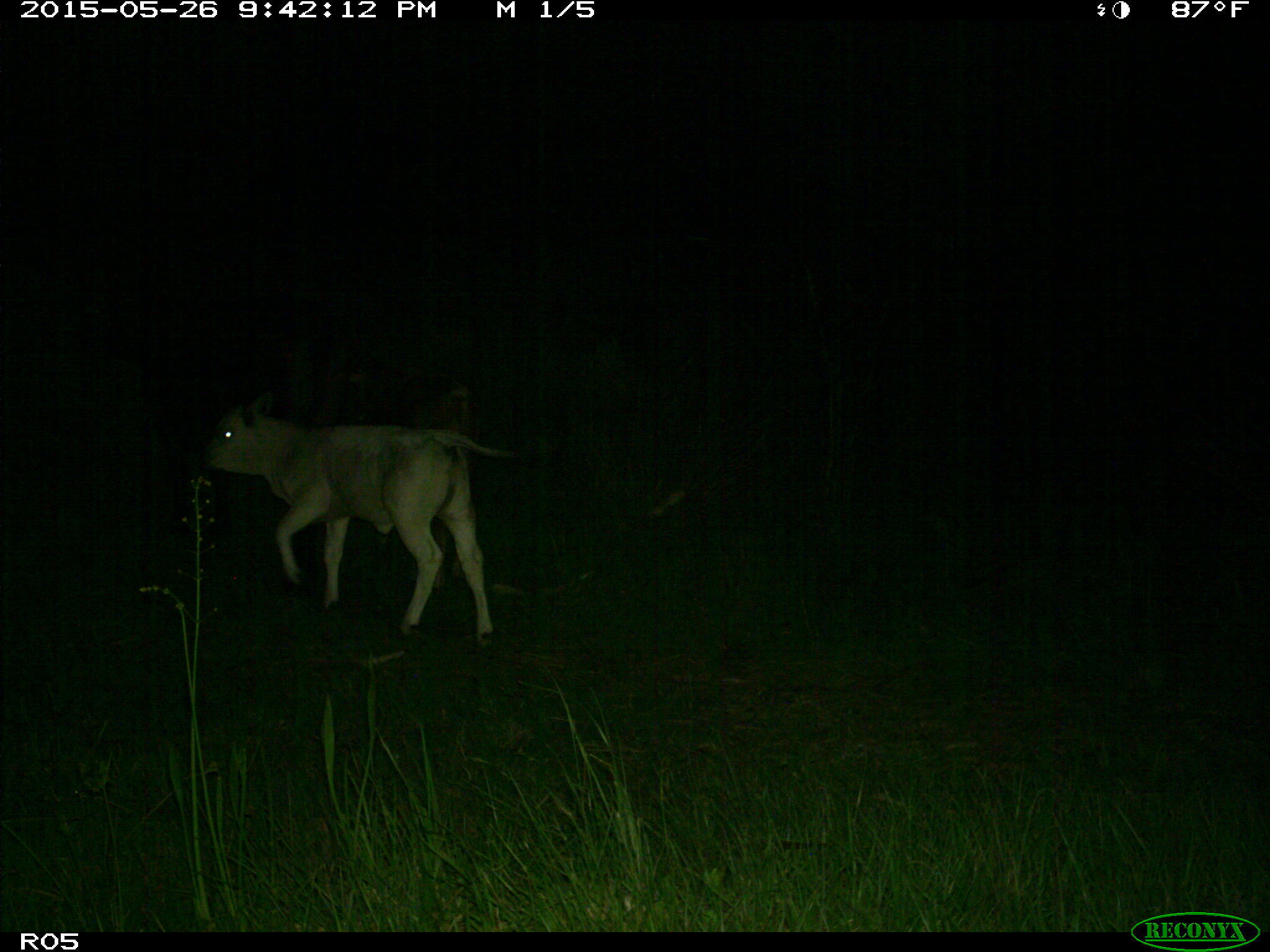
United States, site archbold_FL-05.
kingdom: Animalia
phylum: Chordata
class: Mammalia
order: Artiodactyla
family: Bovidae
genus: Bos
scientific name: Bos taurus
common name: domestic cow